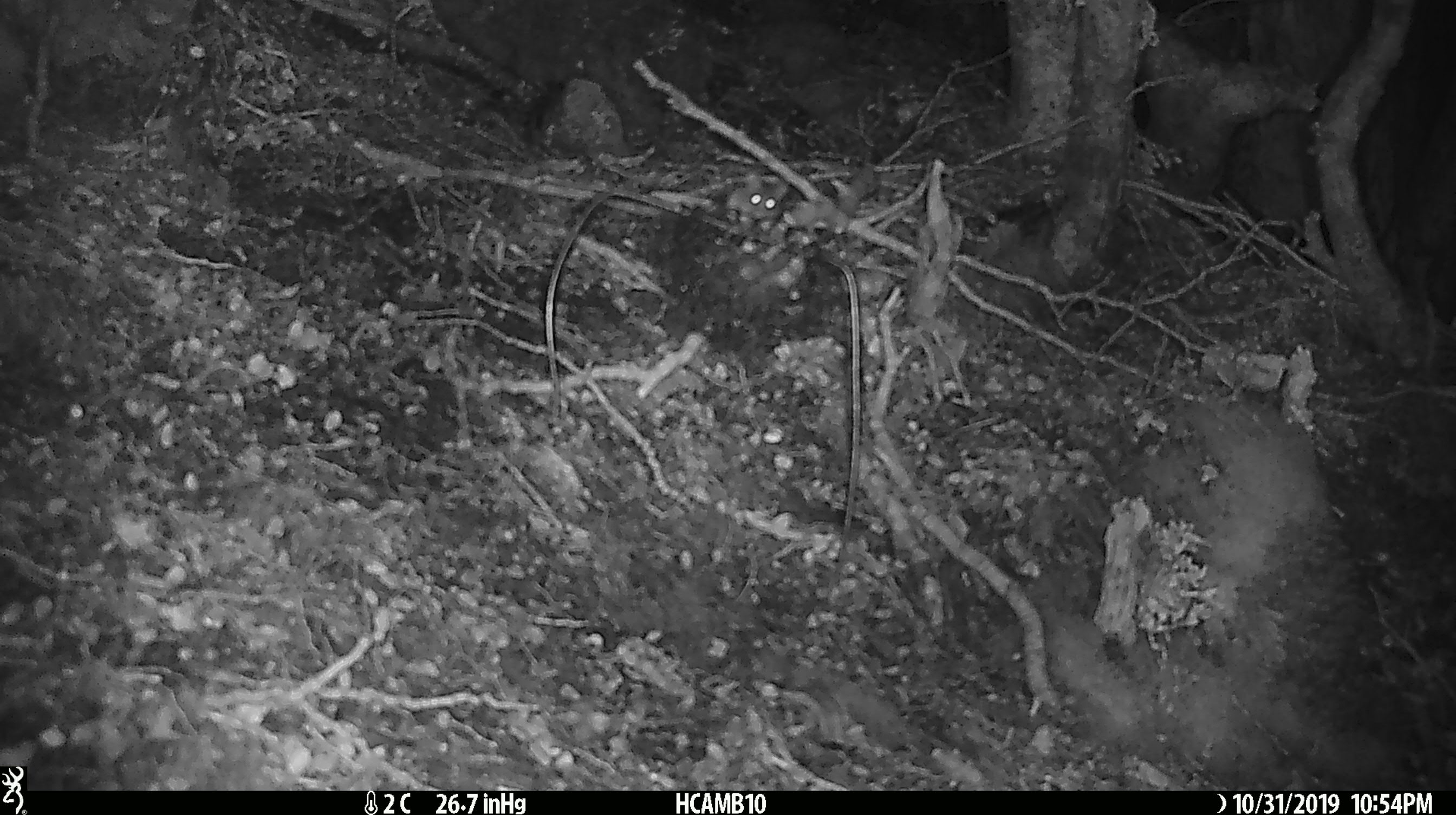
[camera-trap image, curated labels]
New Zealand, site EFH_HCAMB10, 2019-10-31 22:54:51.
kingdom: Animalia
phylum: Chordata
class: Mammalia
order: Rodentia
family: Muridae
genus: Mus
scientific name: Mus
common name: mouse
Mouse (Mus).